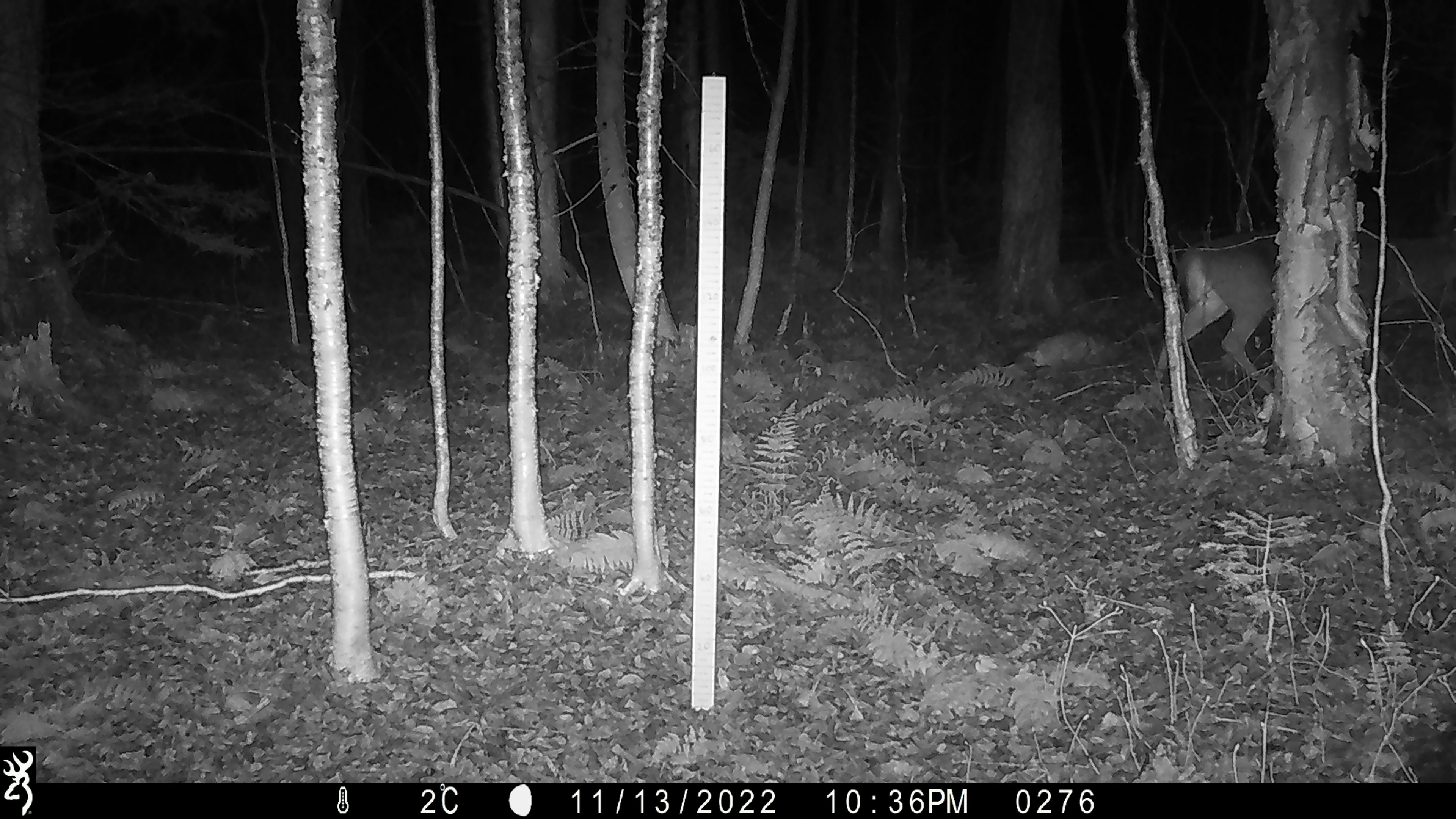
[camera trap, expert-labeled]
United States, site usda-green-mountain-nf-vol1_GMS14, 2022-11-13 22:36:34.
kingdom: Animalia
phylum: Chordata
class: Mammalia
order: Artiodactyla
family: Cervidae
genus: Odocoileus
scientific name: Odocoileus virginianus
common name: white-tailed deer